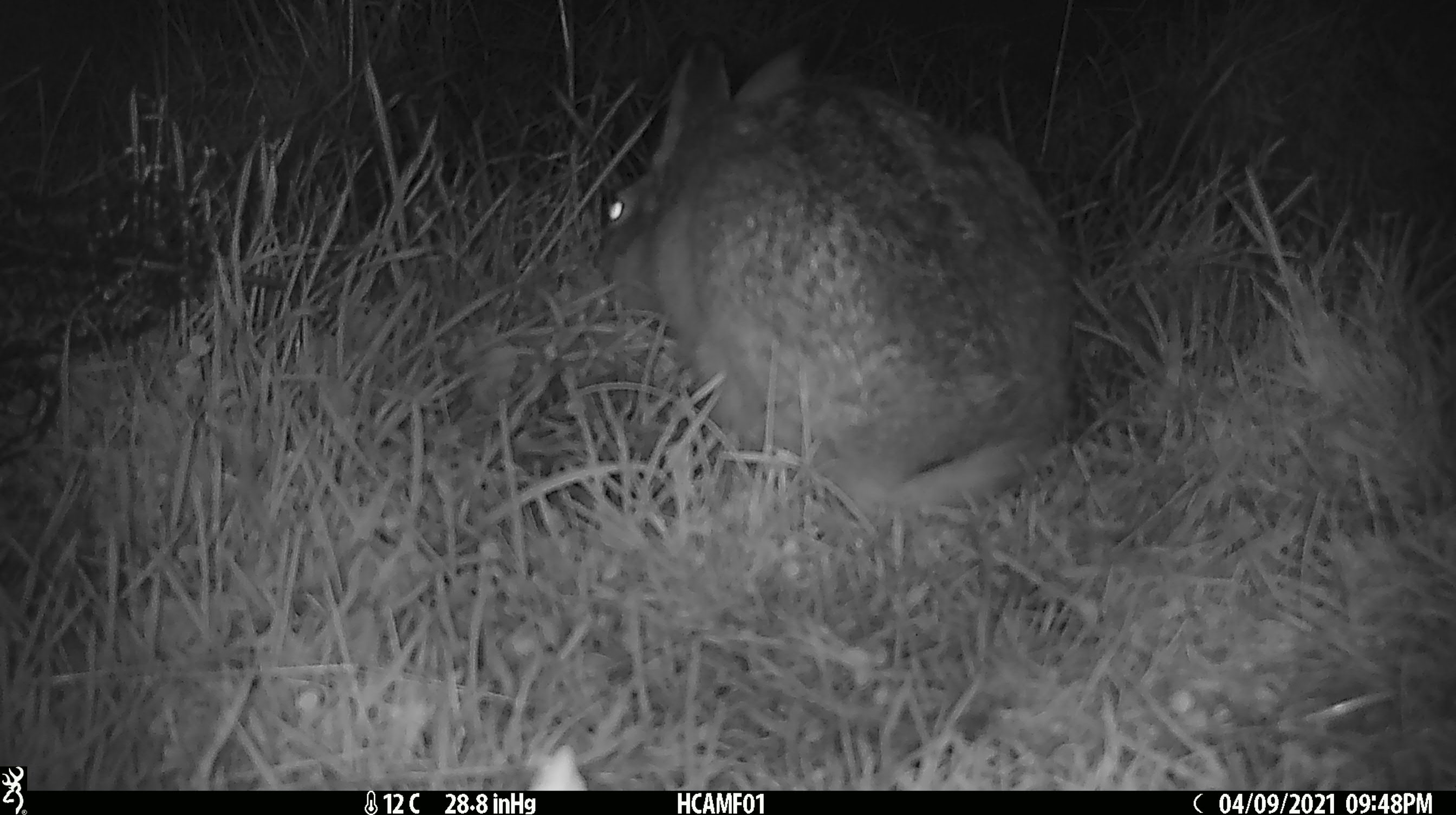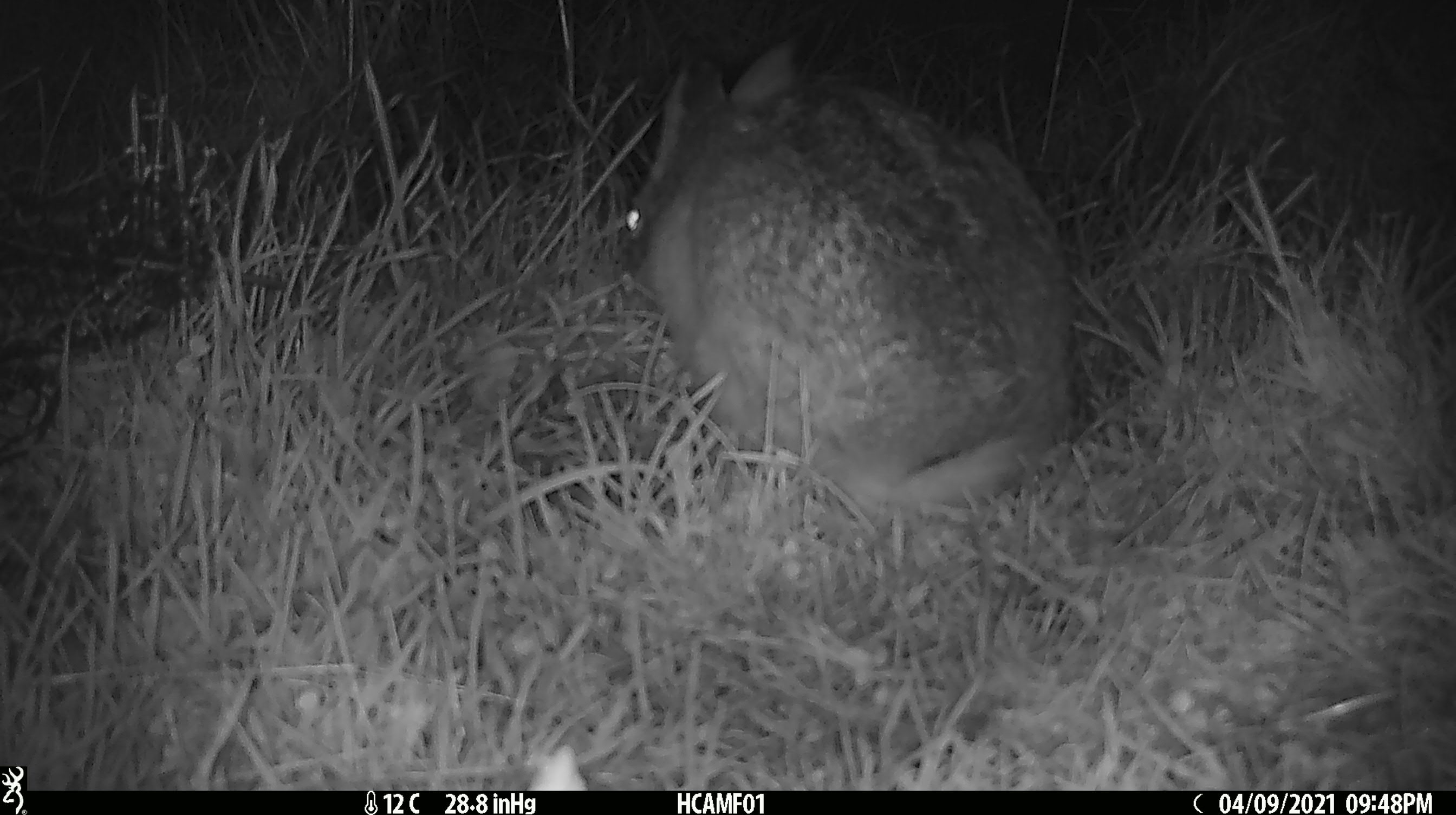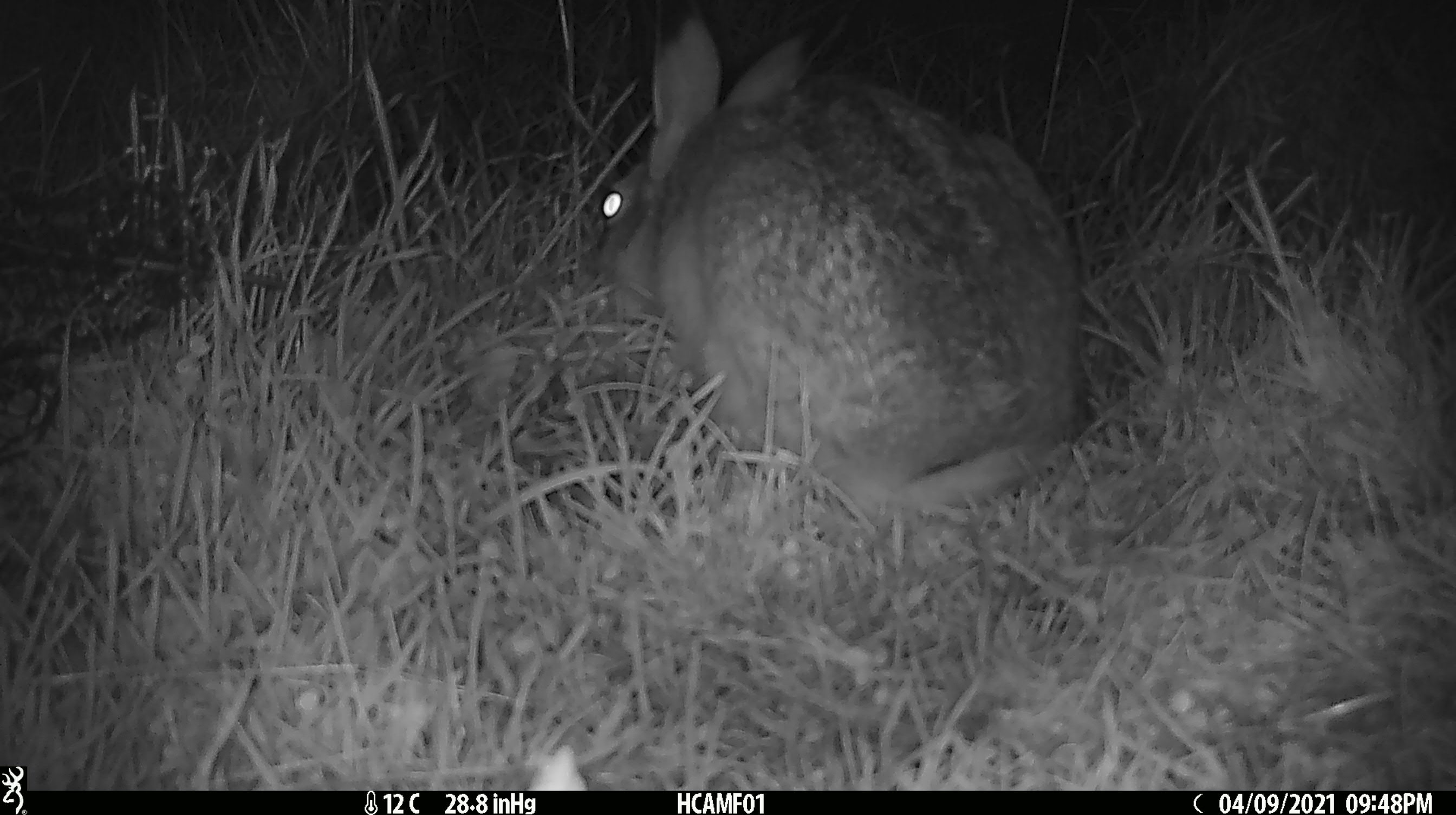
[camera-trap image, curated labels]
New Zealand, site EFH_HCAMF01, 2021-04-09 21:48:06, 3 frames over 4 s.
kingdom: Animalia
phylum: Chordata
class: Mammalia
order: Lagomorpha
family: Leporidae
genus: Lepus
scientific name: Lepus europaeus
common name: brown hare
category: hare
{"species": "hare (brown hare) (Lepus europaeus)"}